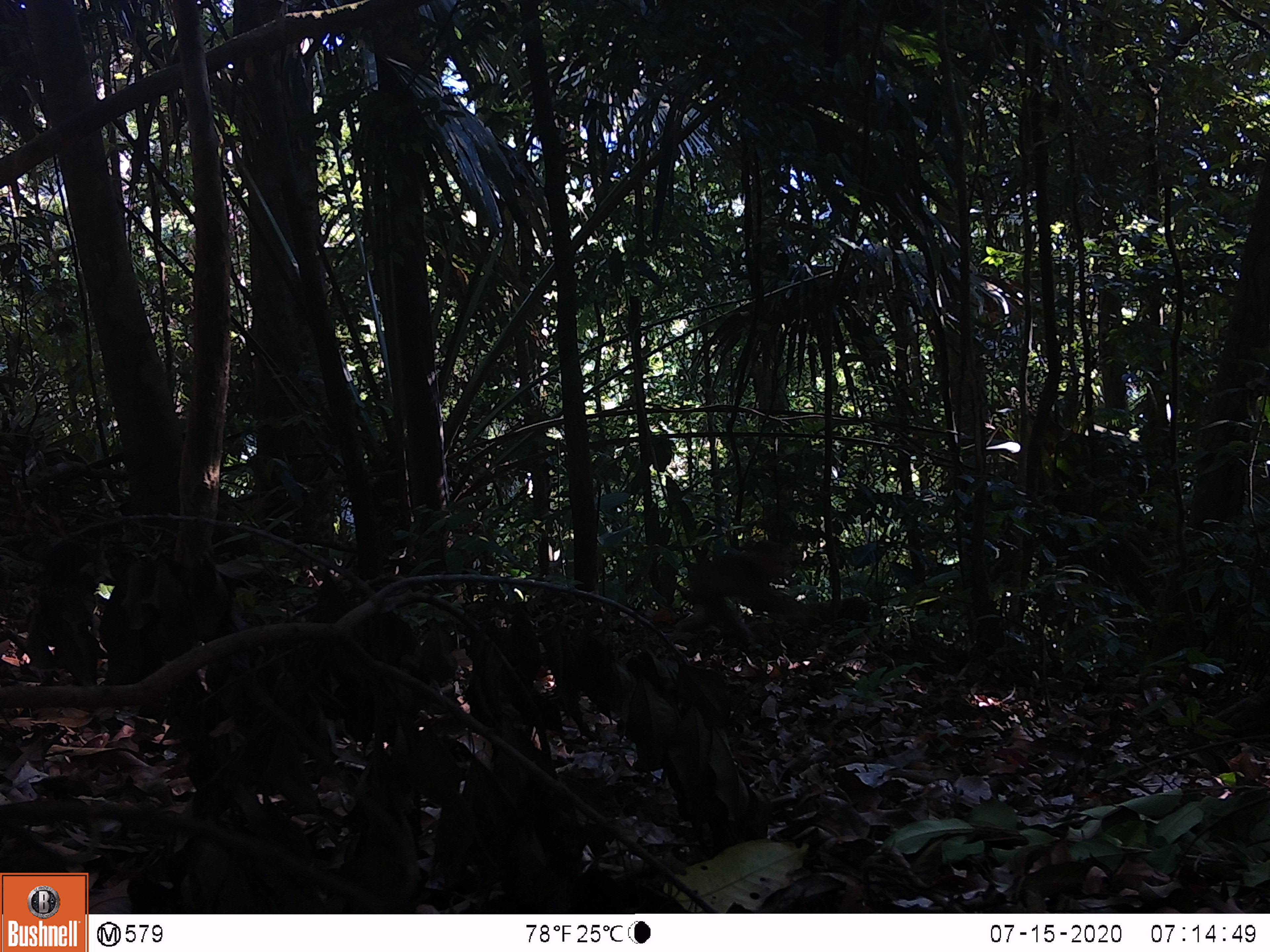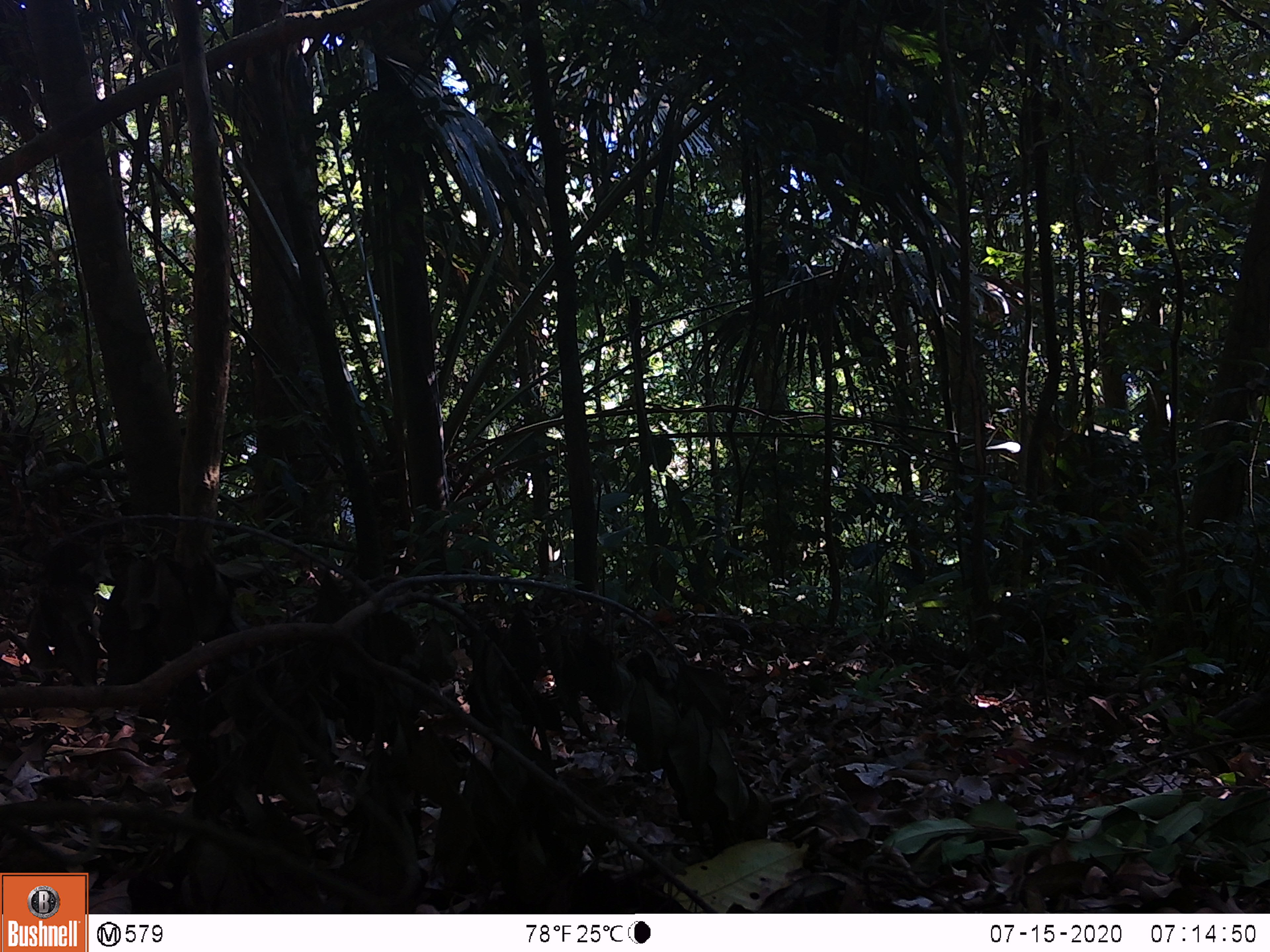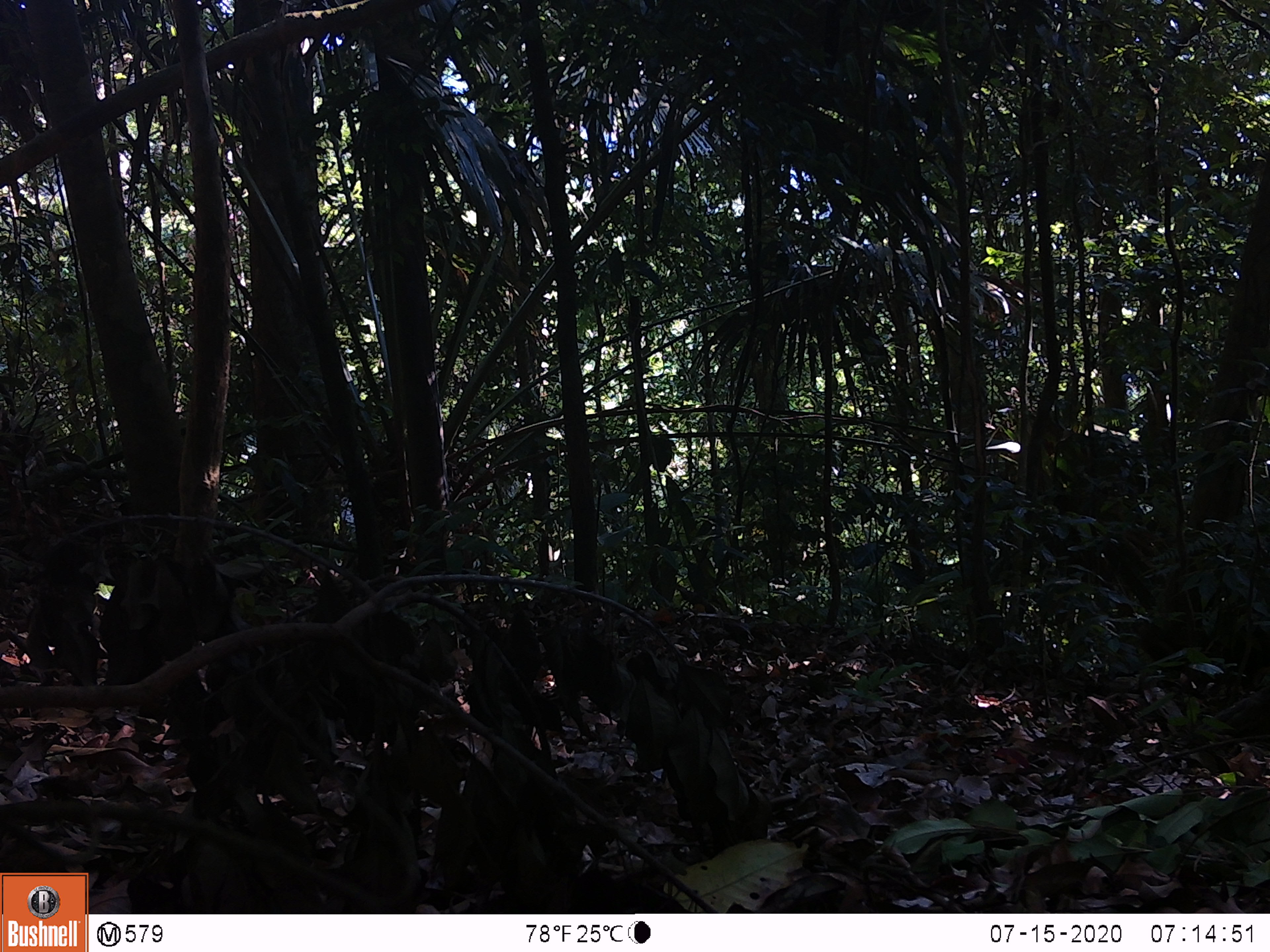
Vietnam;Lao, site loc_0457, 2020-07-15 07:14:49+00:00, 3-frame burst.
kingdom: Animalia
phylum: Chordata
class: Mammalia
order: Primates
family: Cercopithecidae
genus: Macaca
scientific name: Macaca arctoides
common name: stump-tailed macaque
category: stump tailed macaque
Stump tailed macaque (stump-tailed macaque) (Macaca arctoides). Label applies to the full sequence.